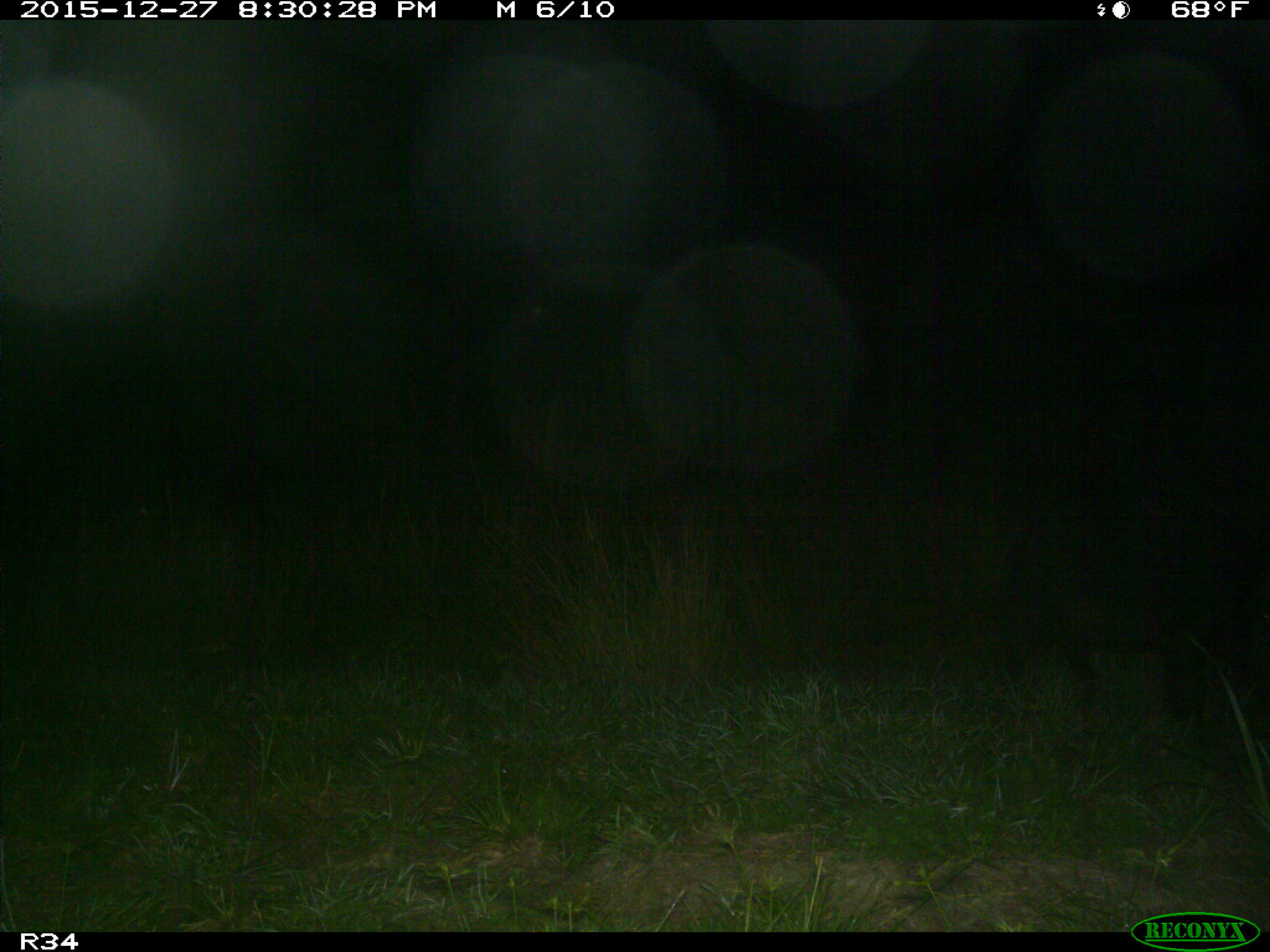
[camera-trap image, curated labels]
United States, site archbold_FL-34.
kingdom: Animalia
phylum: Chordata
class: Mammalia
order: Artiodactyla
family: Suidae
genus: Sus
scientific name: Sus scrofa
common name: wild boar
Sus scrofa (wild boar).